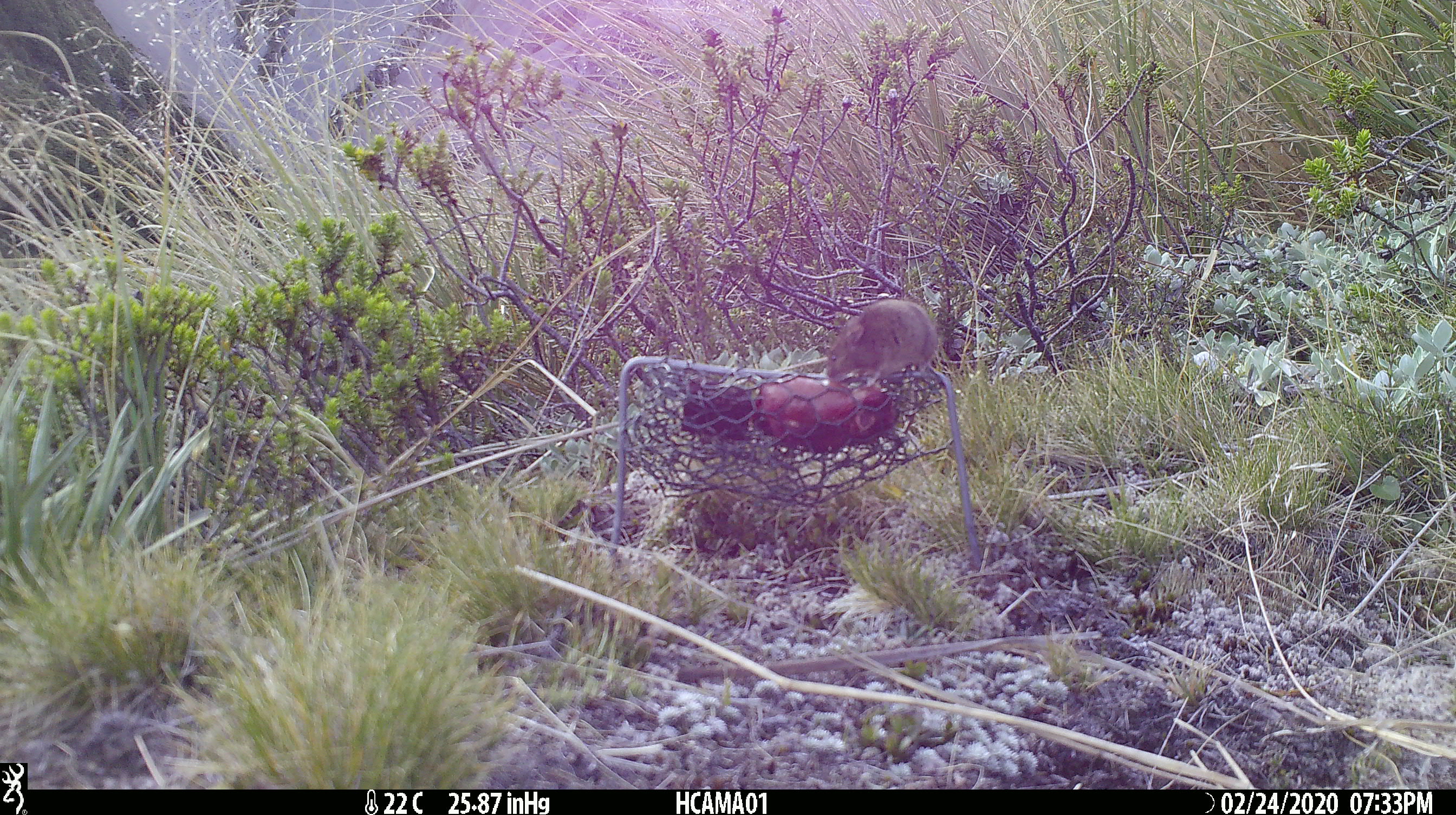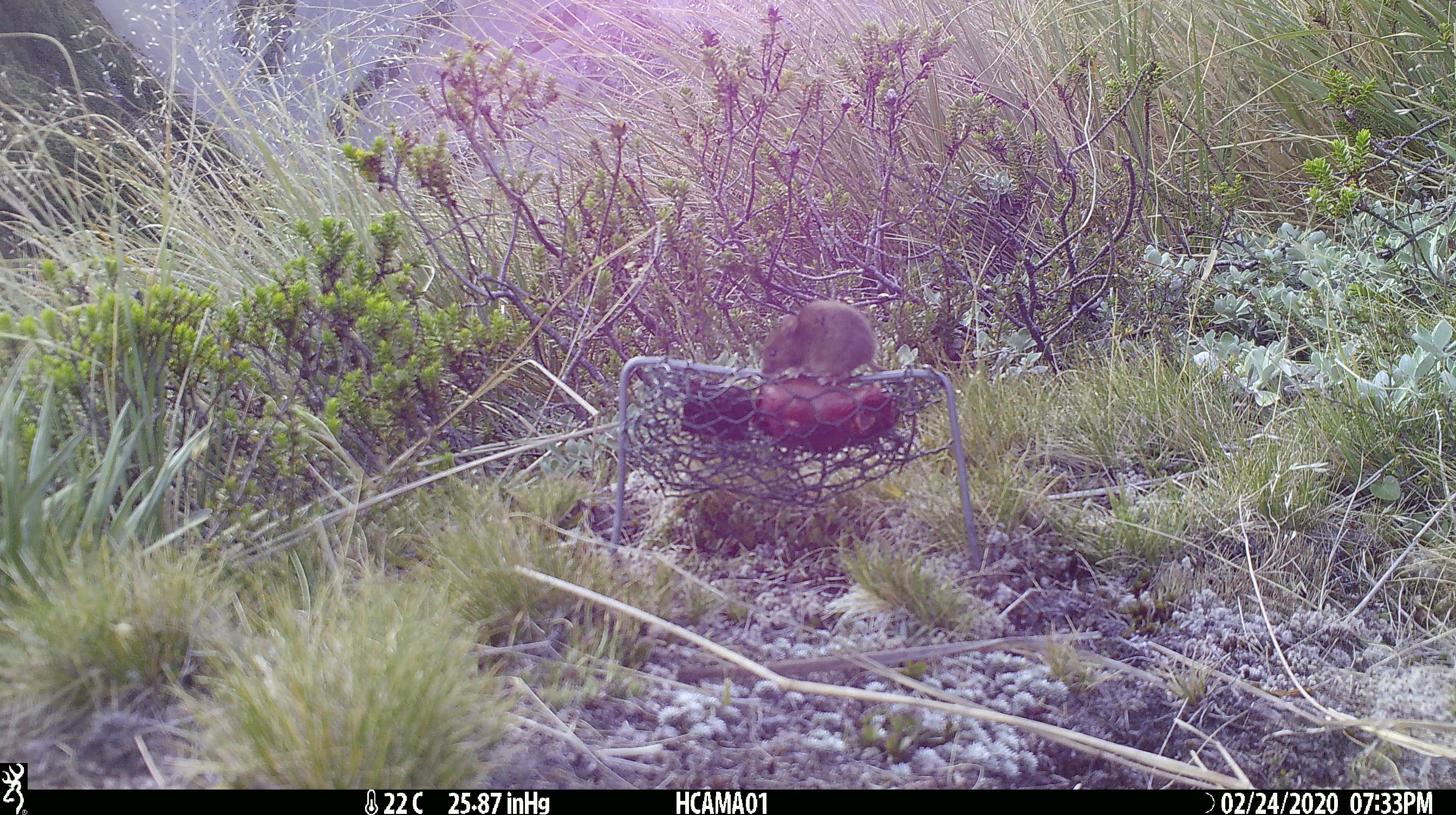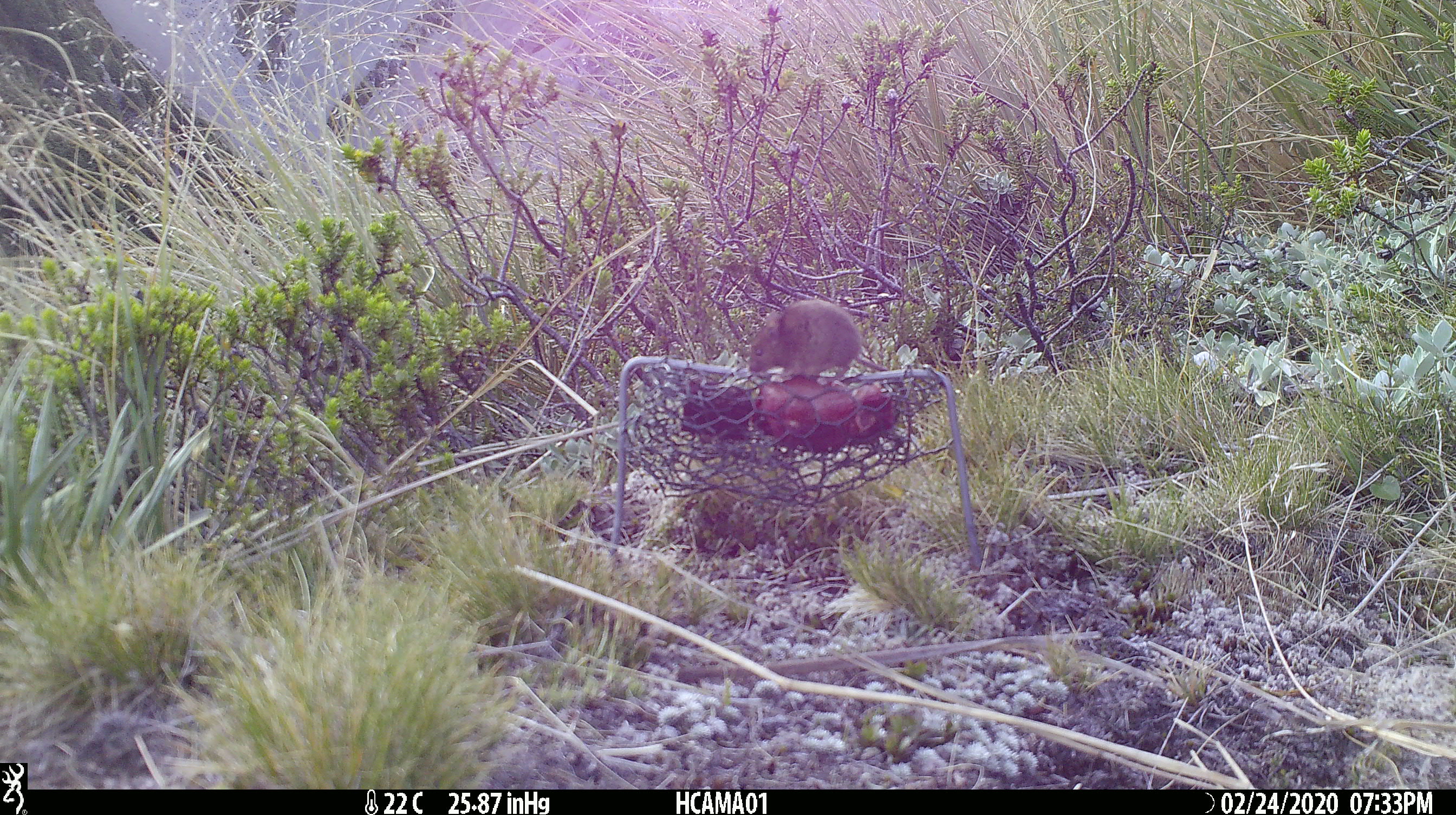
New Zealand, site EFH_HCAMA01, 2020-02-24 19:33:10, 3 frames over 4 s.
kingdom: Animalia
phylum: Chordata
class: Mammalia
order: Rodentia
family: Muridae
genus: Mus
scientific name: Mus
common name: mouse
Mouse (Mus).